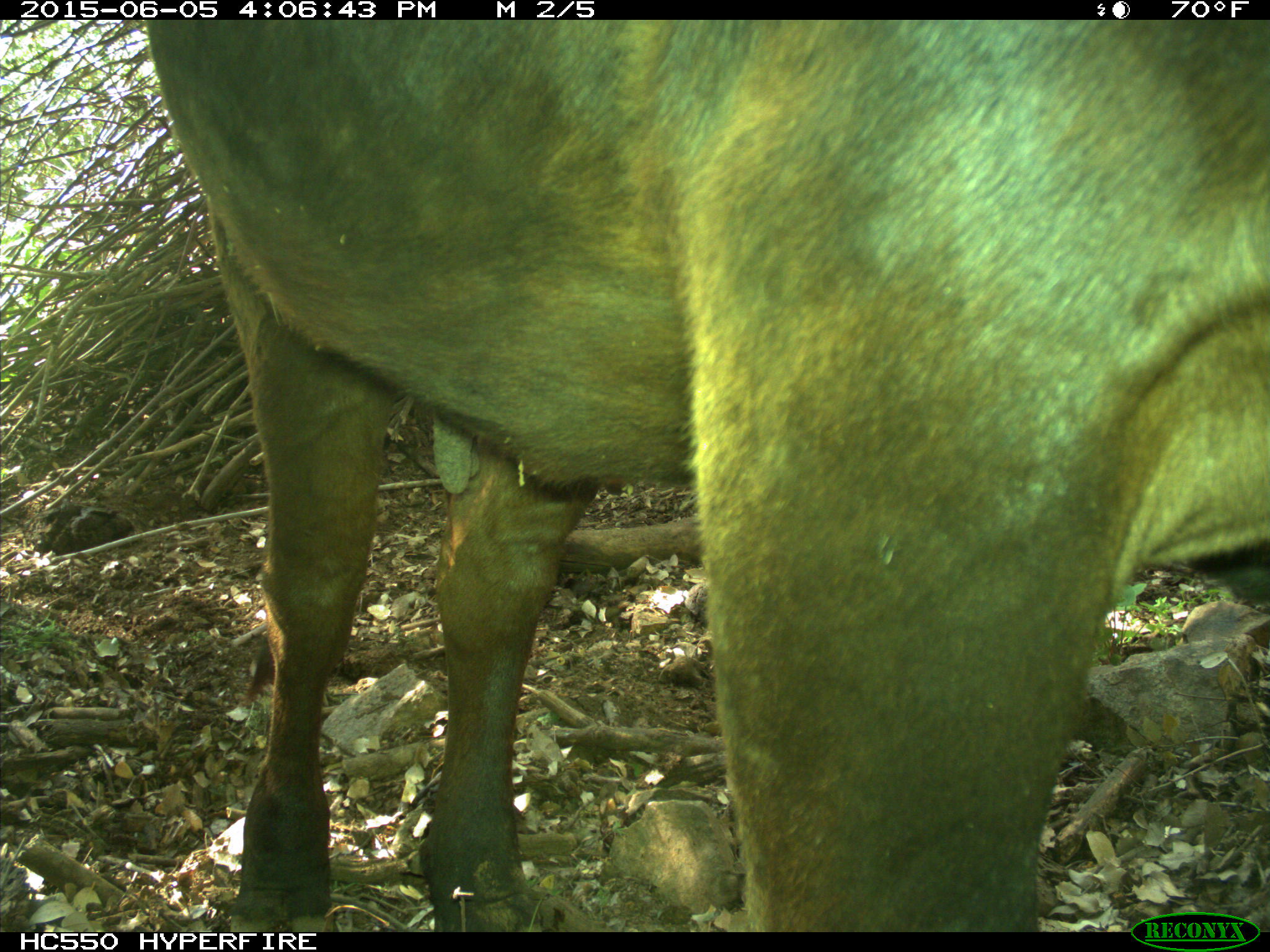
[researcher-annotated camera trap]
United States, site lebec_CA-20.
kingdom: Animalia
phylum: Chordata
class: Mammalia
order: Artiodactyla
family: Bovidae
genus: Bos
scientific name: Bos taurus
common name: domestic cow